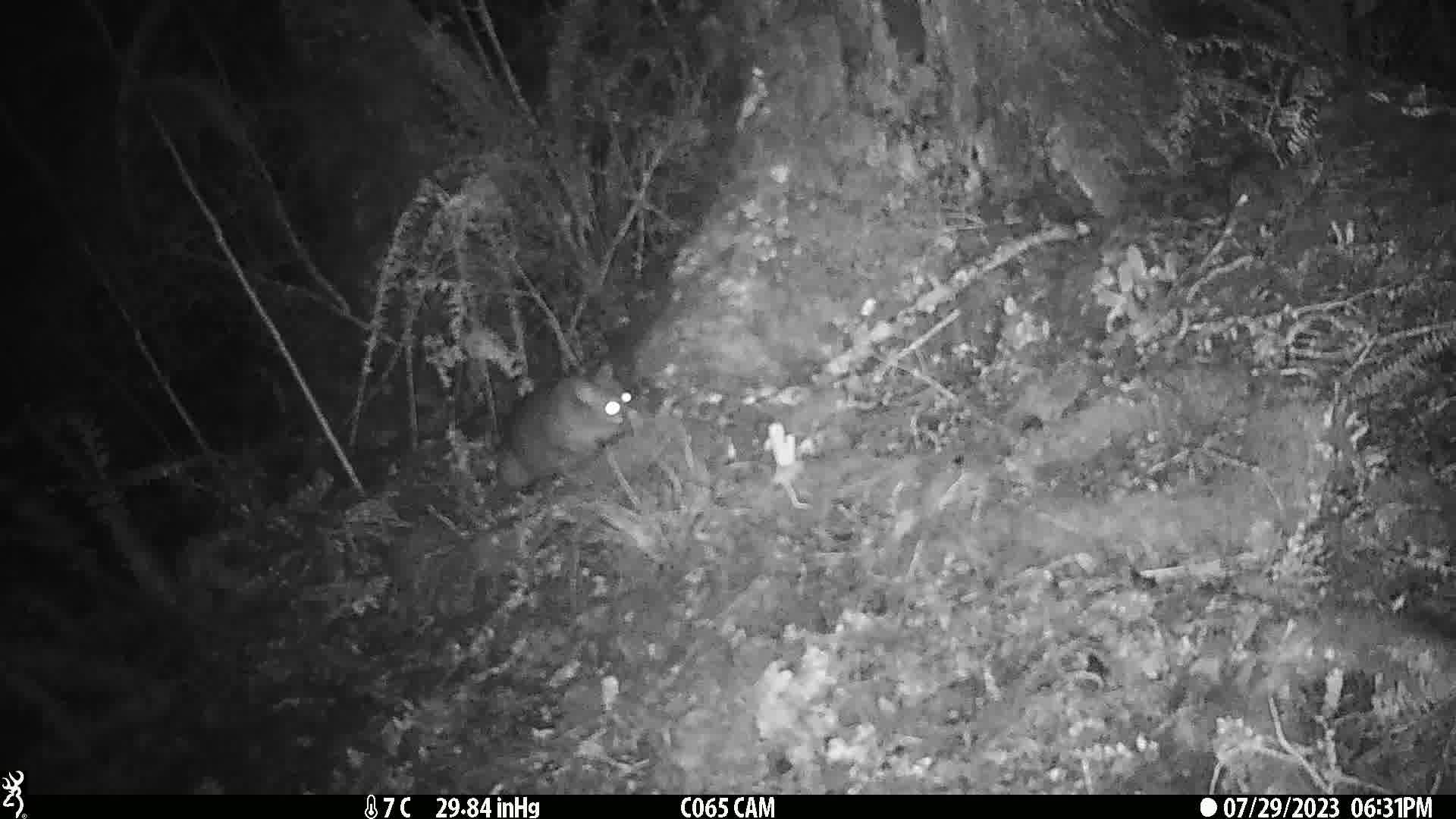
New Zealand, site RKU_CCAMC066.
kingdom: Animalia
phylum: Chordata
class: Mammalia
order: Diprotodontia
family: Phalangeridae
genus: Trichosurus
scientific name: Trichosurus vulpecula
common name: common brushtail possum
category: possum